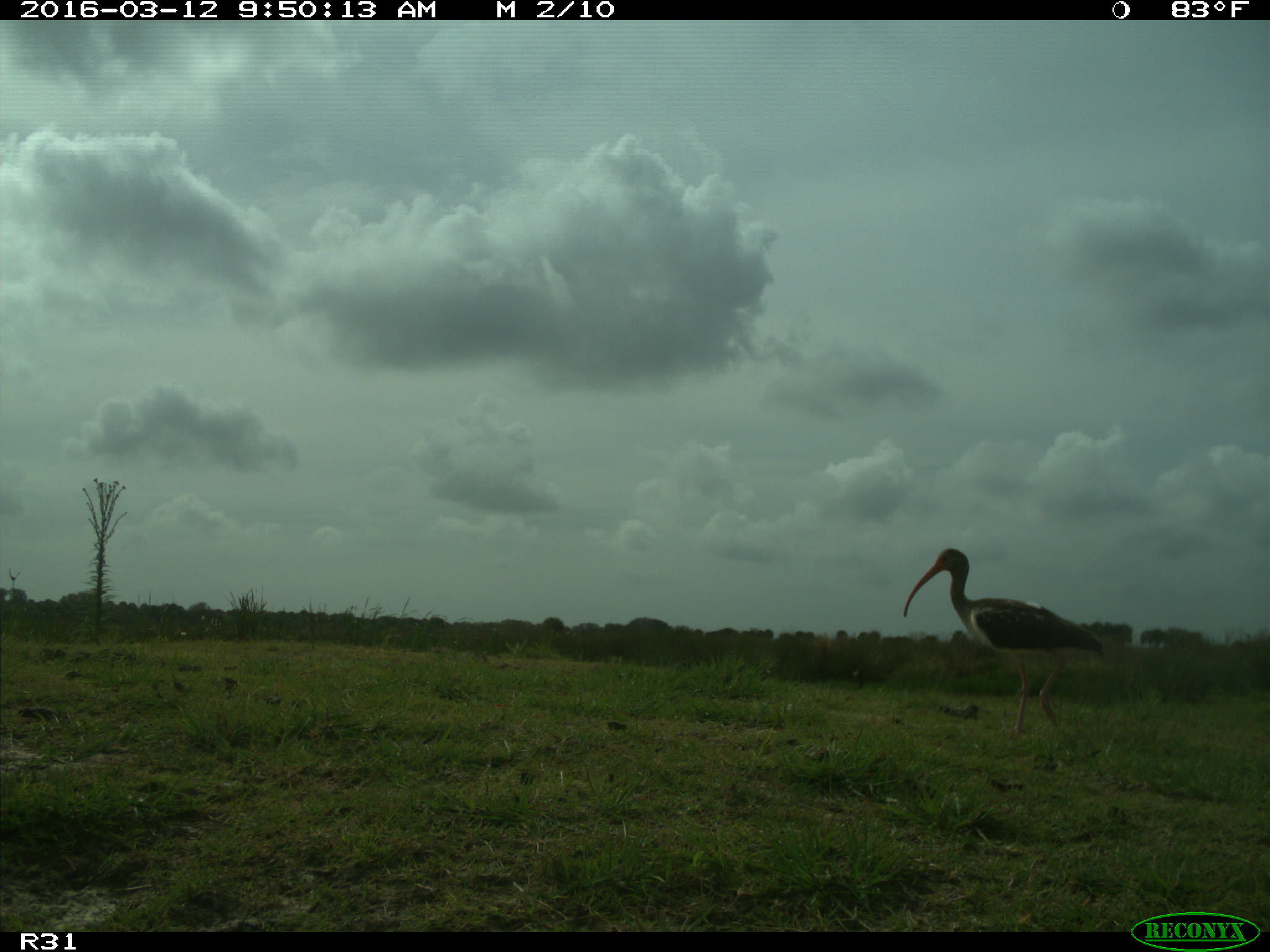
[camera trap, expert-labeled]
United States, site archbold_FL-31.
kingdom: Animalia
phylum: Chordata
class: Aves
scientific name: Aves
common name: birds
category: unidentified bird